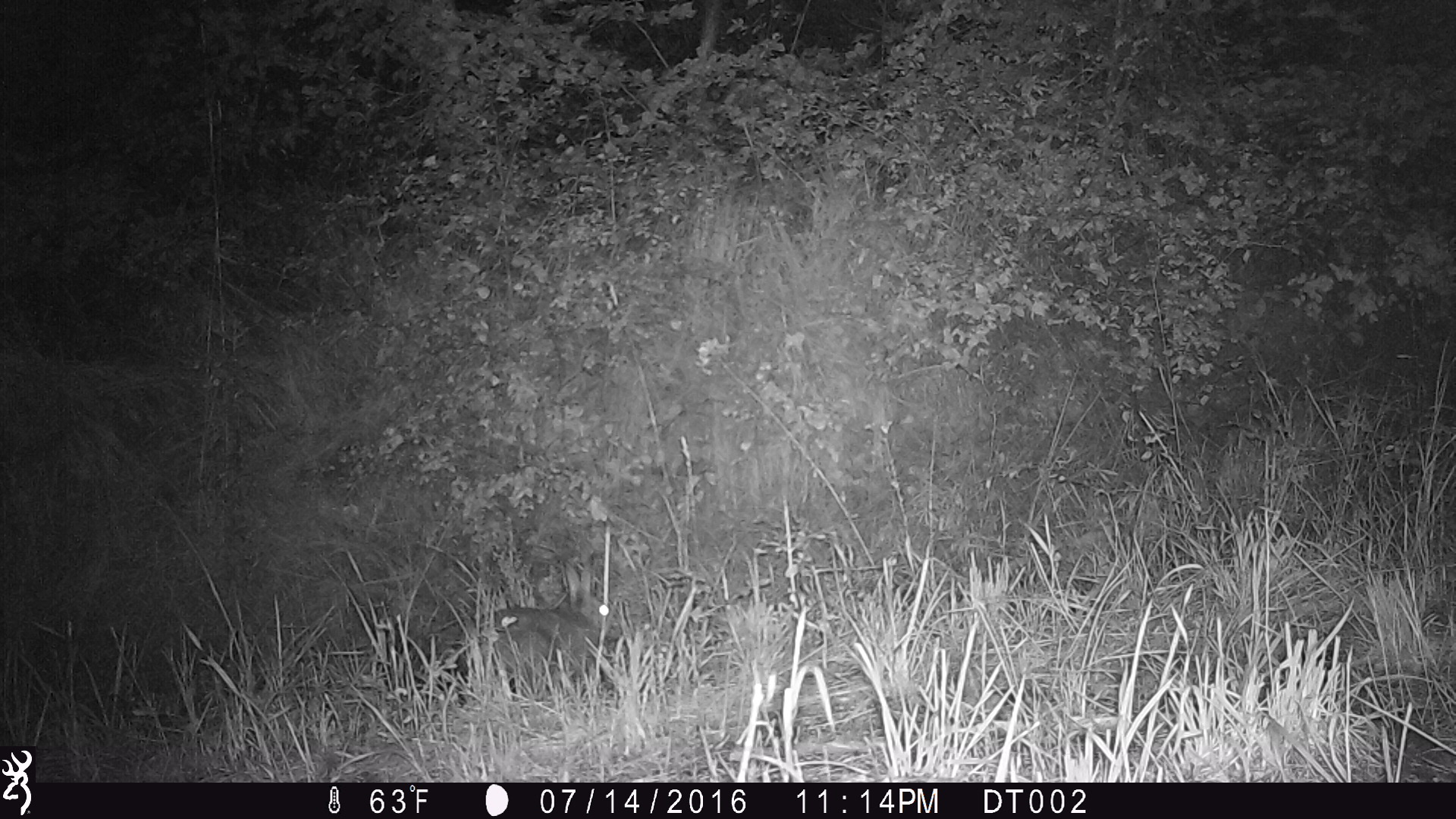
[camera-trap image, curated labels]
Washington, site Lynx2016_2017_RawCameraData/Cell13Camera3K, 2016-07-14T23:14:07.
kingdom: Animalia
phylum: Chordata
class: Mammalia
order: Lagomorpha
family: Leporidae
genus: Lepus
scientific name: Lepus americanus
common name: snowshoe hare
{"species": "Lepus americanus (snowshoe hare)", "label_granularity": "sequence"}